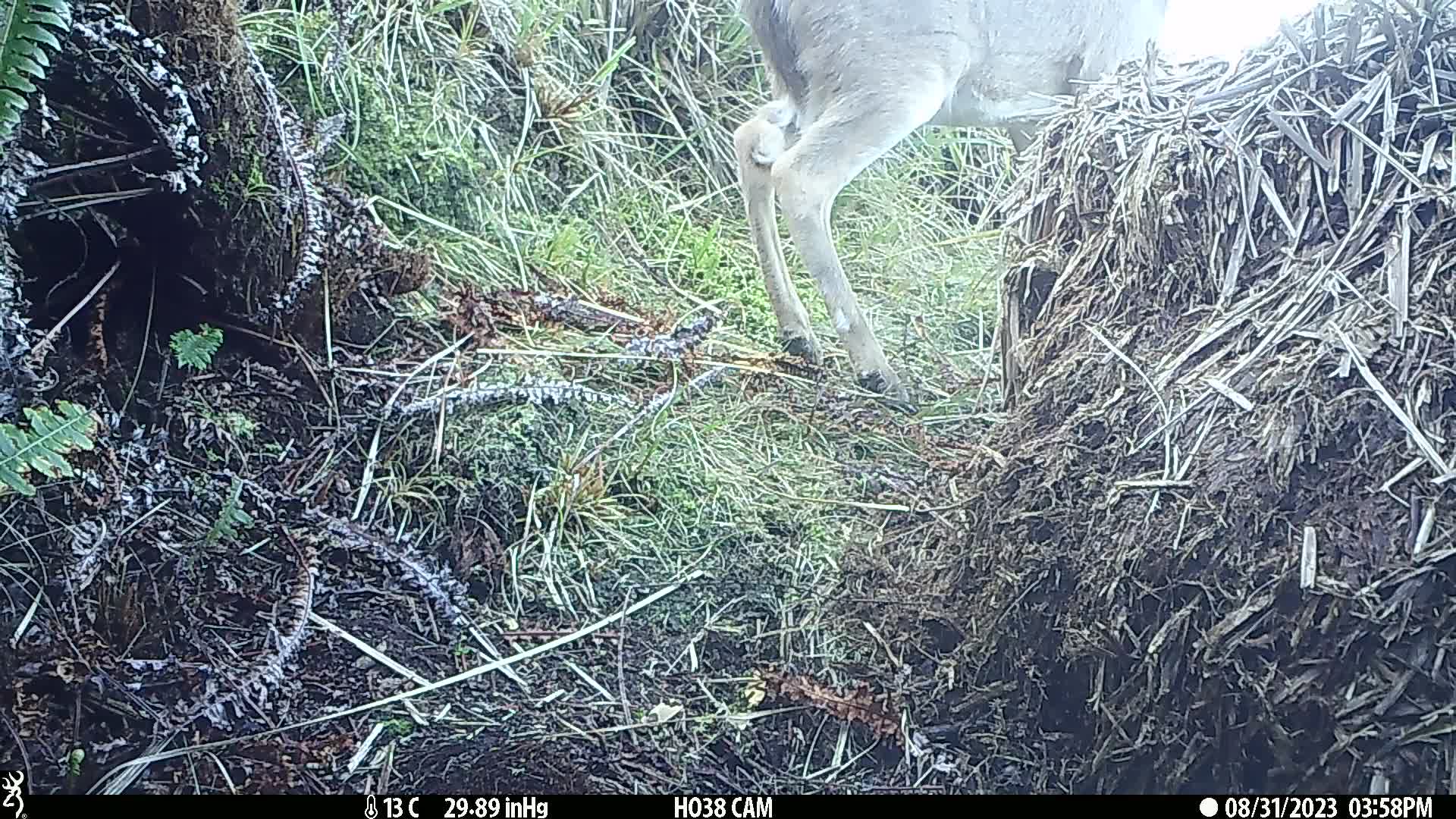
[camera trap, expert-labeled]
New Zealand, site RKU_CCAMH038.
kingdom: Animalia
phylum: Chordata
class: Mammalia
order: Artiodactyla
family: Cervidae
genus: Odocoileus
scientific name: Odocoileus virginianus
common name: white-tailed deer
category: white tailed deer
White tailed deer (white-tailed deer) (Odocoileus virginianus).